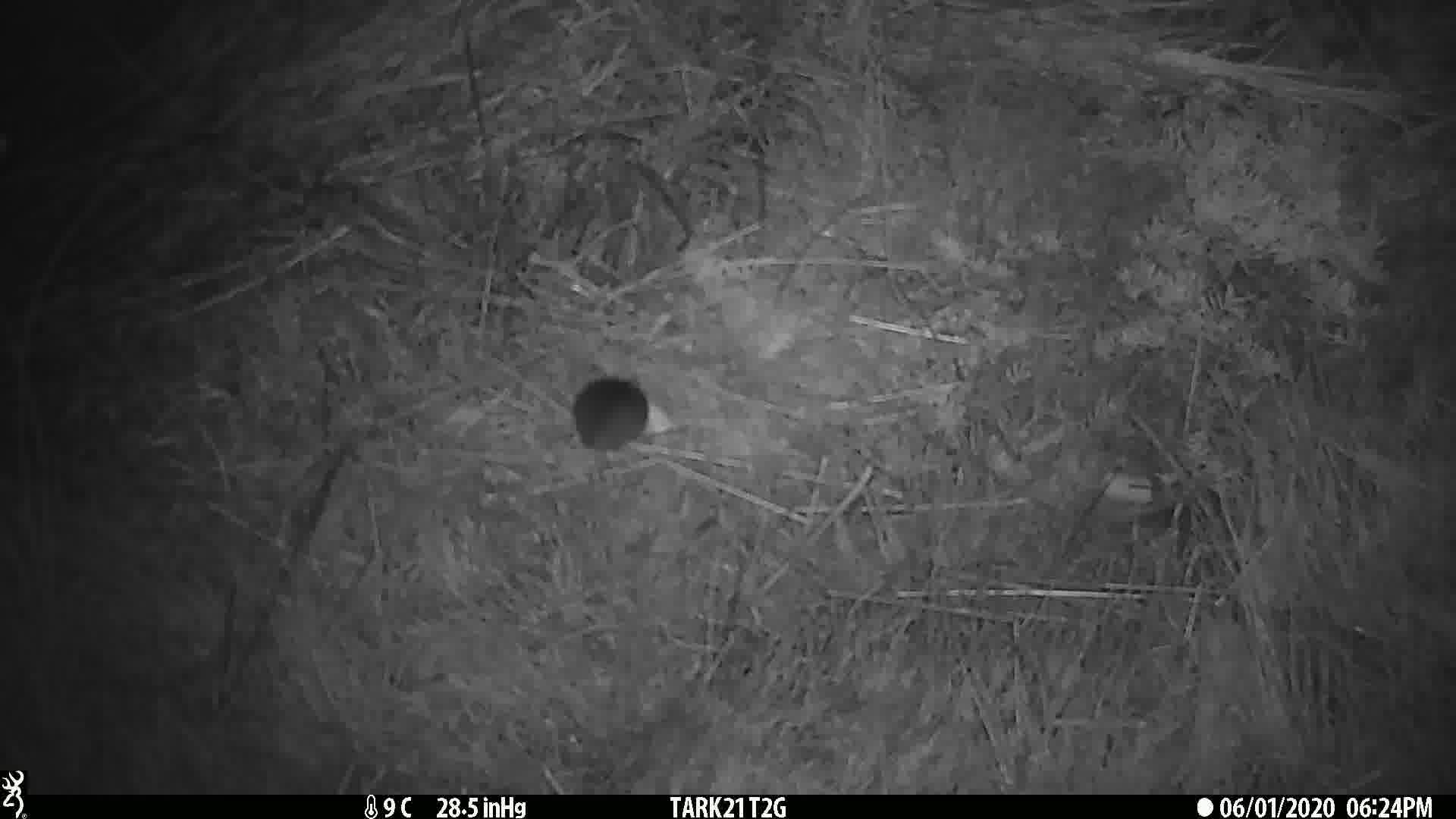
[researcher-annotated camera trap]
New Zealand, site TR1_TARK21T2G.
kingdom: Animalia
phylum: Chordata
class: Mammalia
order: Rodentia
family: Muridae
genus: Mus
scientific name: Mus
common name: mouse